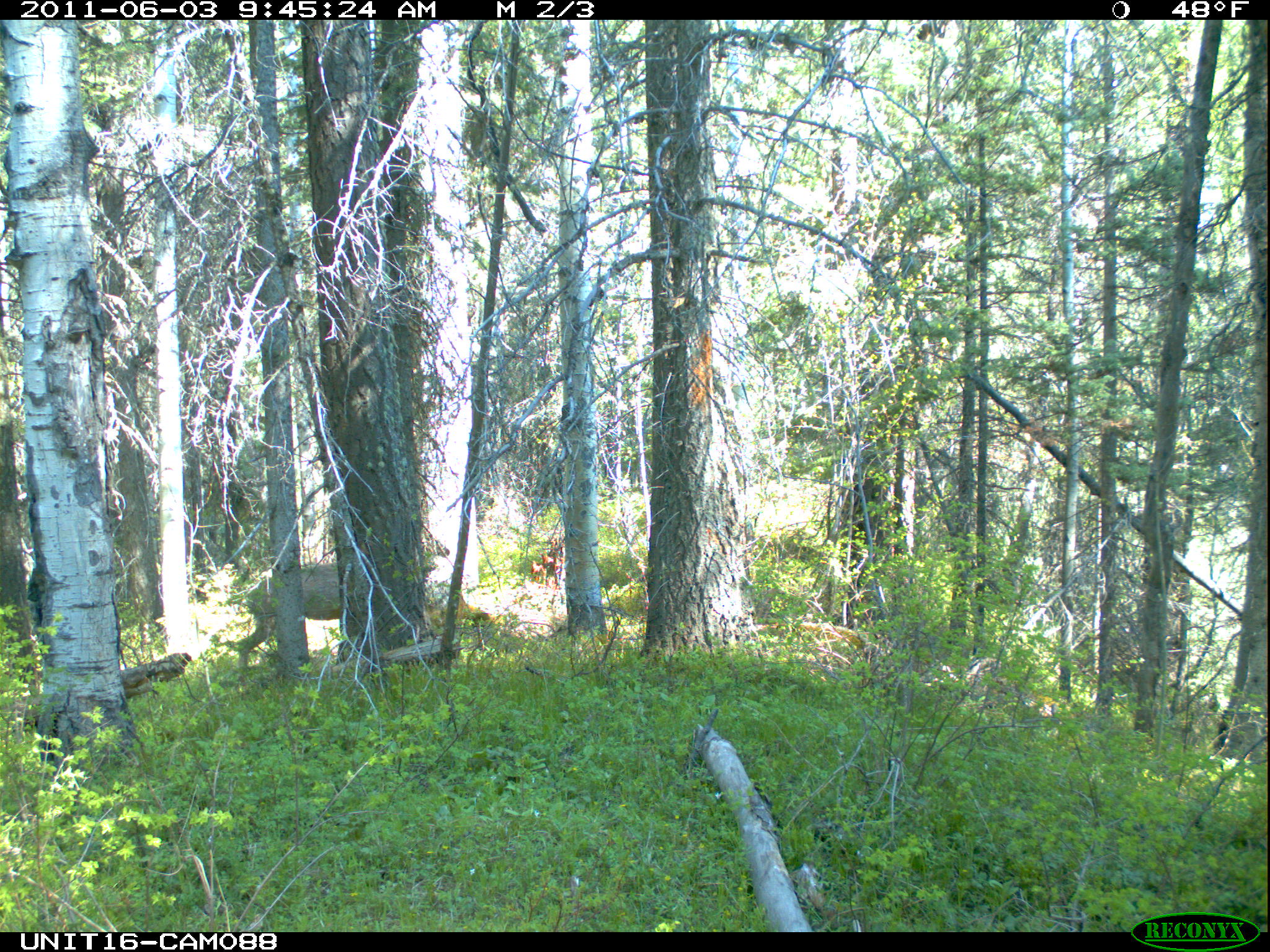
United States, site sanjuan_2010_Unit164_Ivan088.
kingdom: Animalia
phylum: Chordata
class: Mammalia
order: Artiodactyla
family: Cervidae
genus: Odocoileus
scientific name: Odocoileus hemionus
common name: mule deer